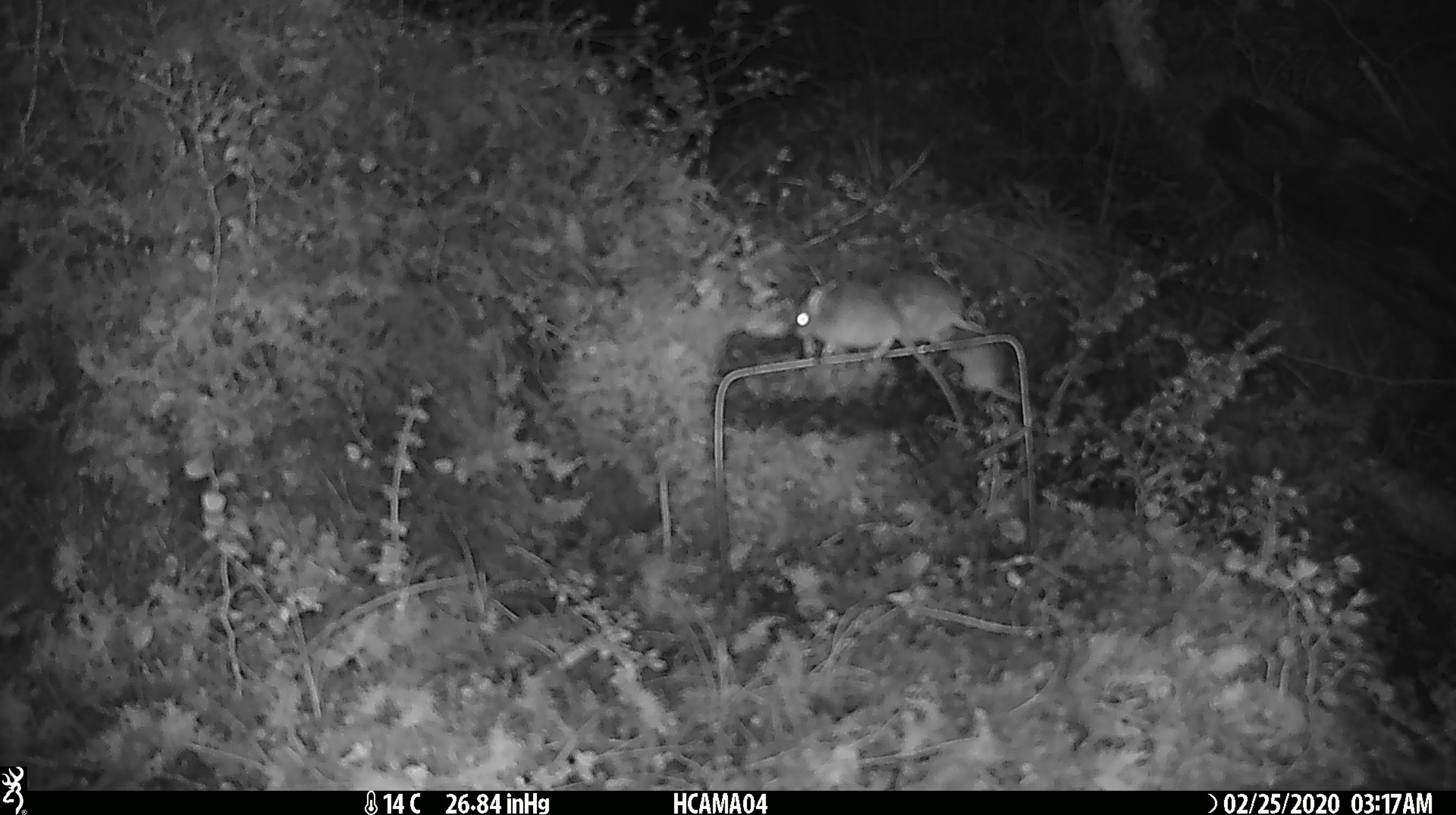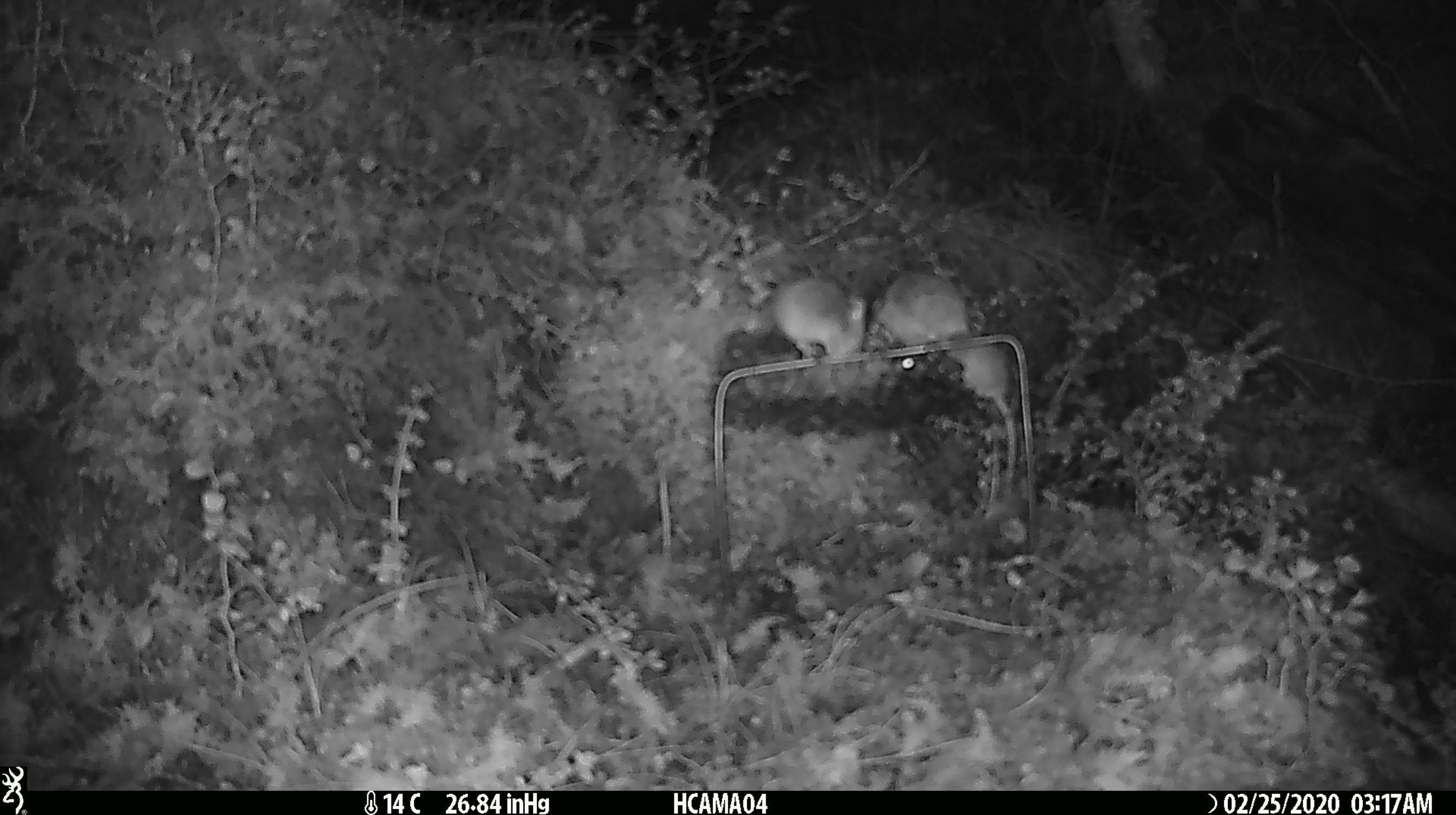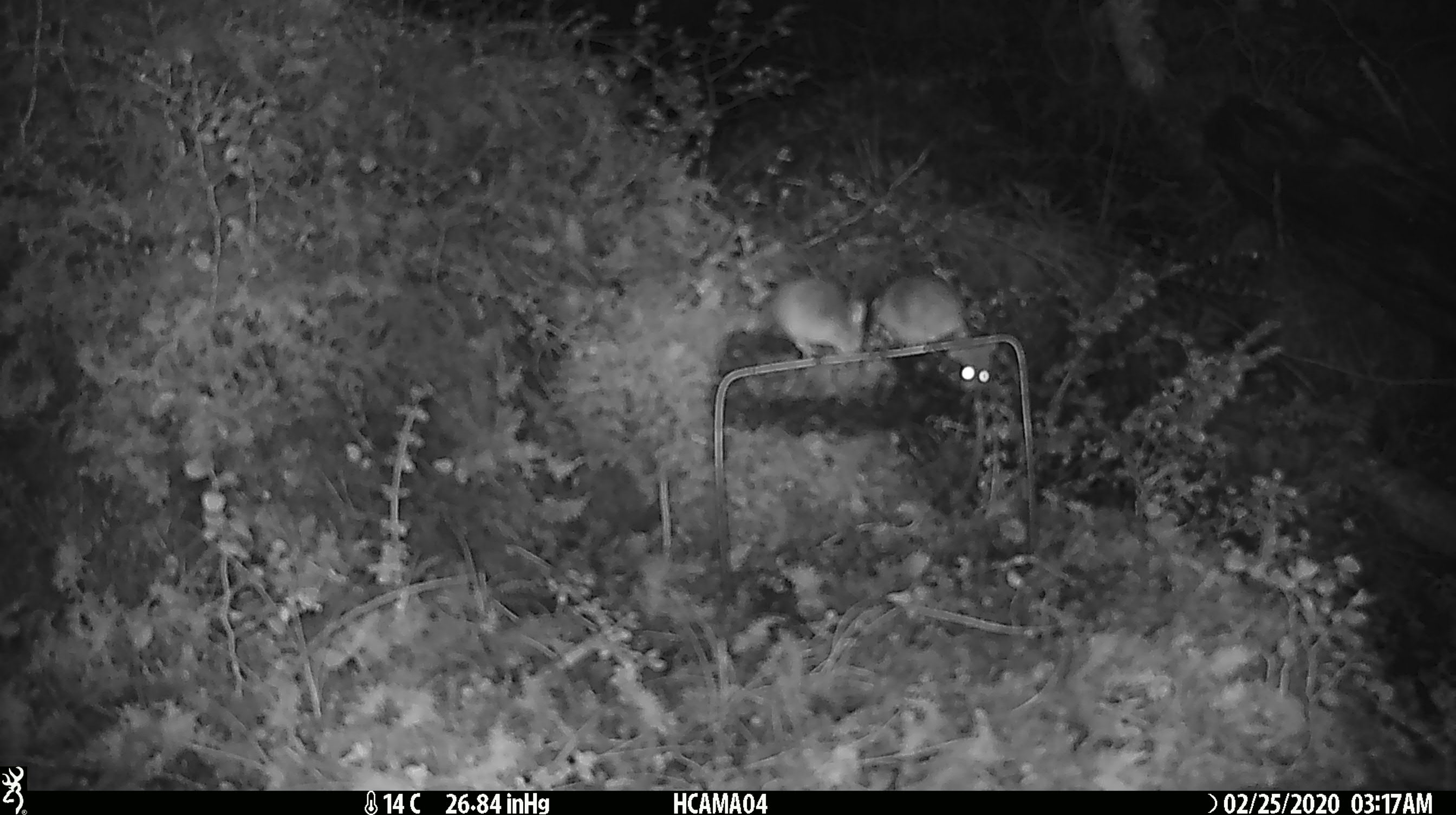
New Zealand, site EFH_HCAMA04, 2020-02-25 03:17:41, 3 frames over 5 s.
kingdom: Animalia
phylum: Chordata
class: Mammalia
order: Rodentia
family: Muridae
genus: Mus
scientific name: Mus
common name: mouse